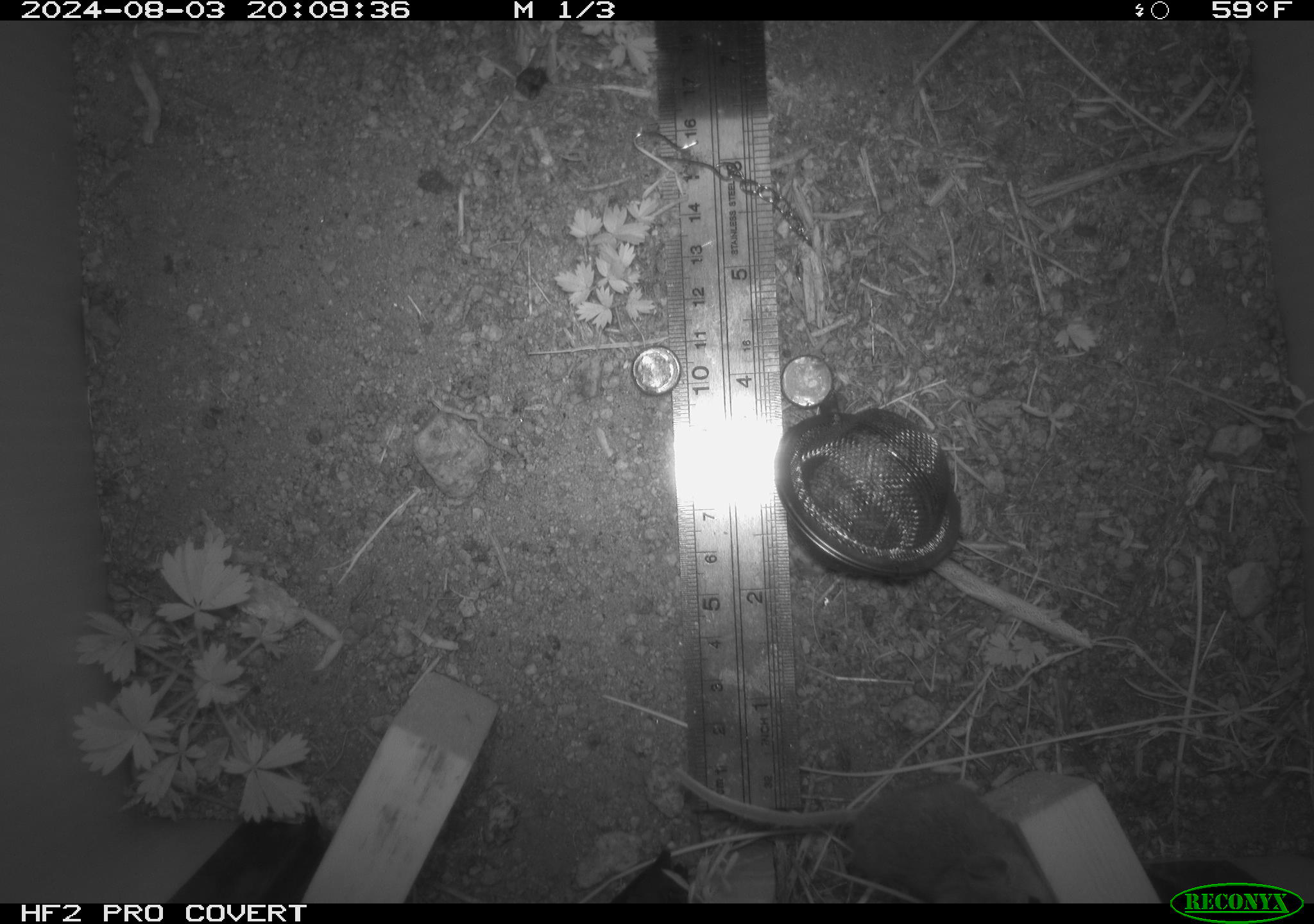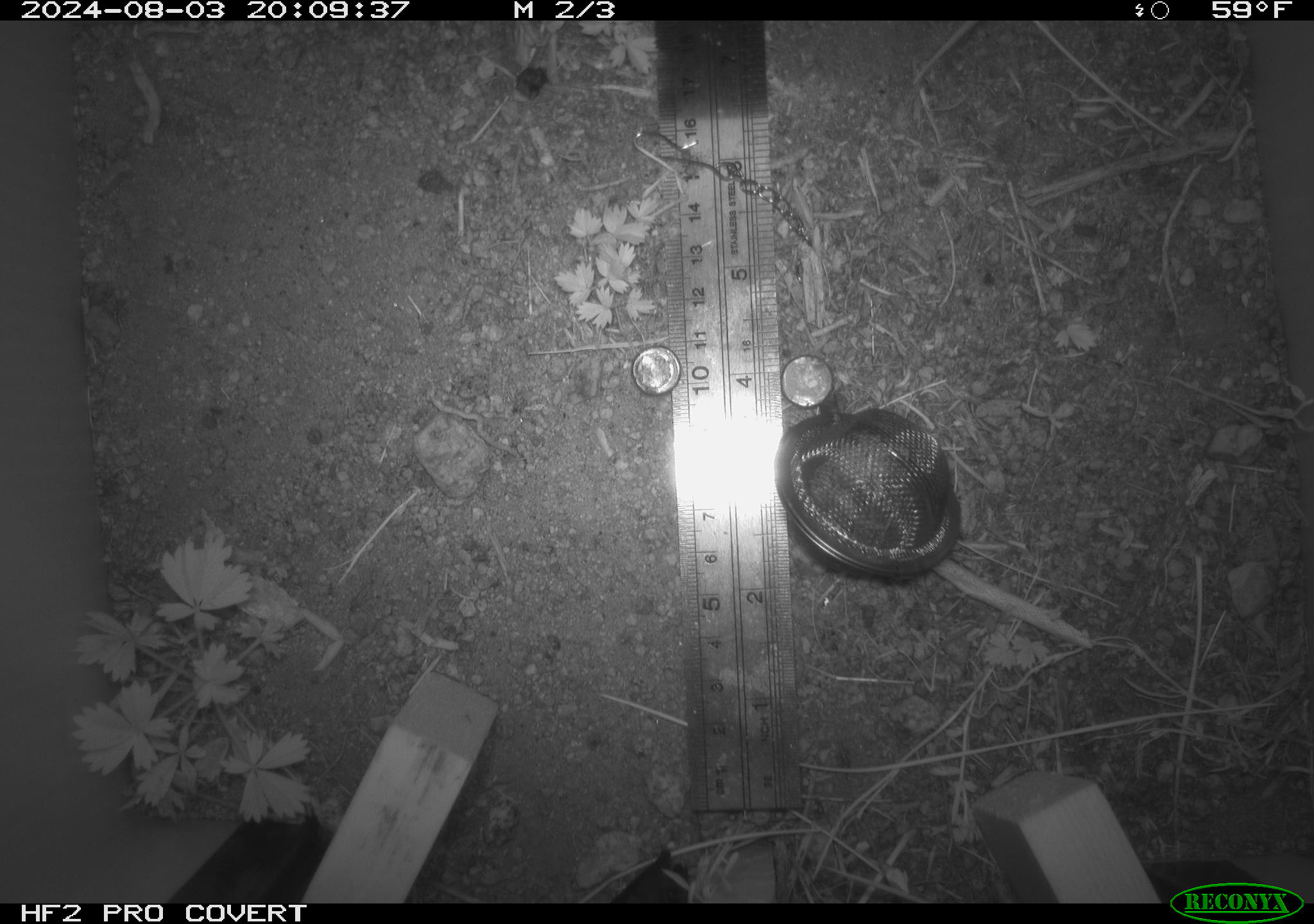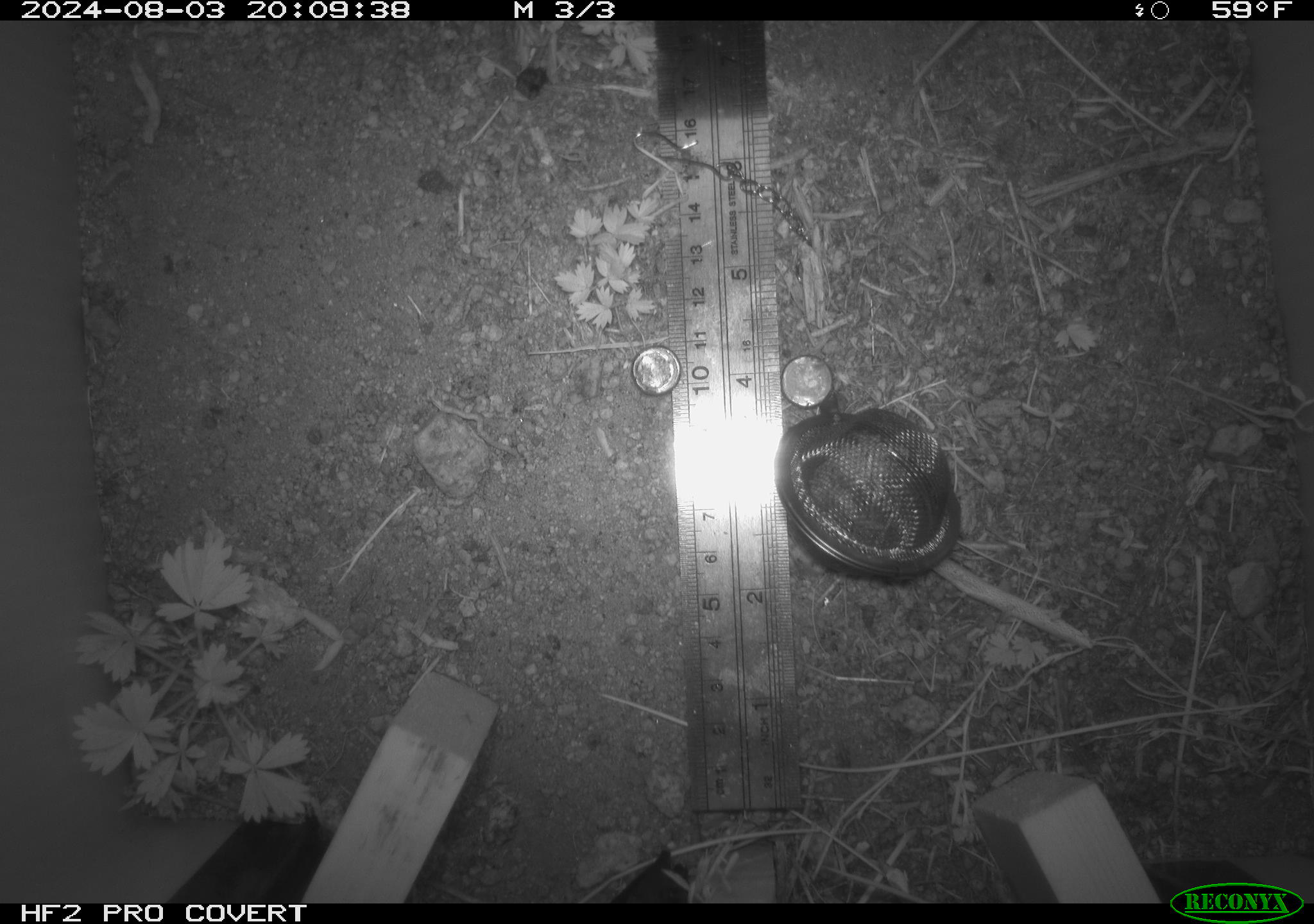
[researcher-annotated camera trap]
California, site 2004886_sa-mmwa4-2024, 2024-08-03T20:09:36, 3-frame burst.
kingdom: Animalia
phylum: Chordata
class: Mammalia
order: Rodentia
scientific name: Rodentia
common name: mouse species